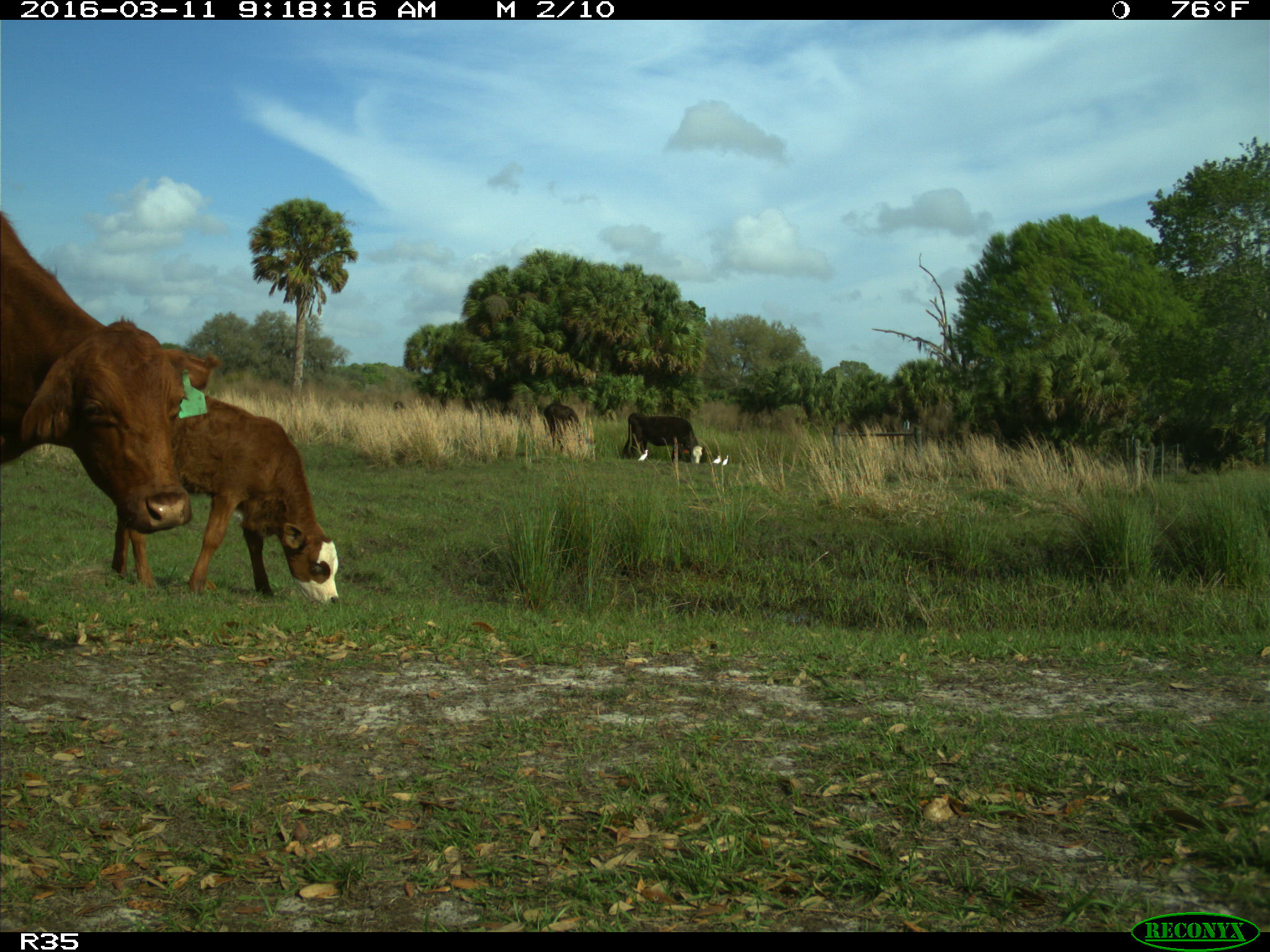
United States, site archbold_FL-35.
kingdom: Animalia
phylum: Chordata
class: Mammalia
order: Artiodactyla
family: Bovidae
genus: Bos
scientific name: Bos taurus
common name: domestic cow